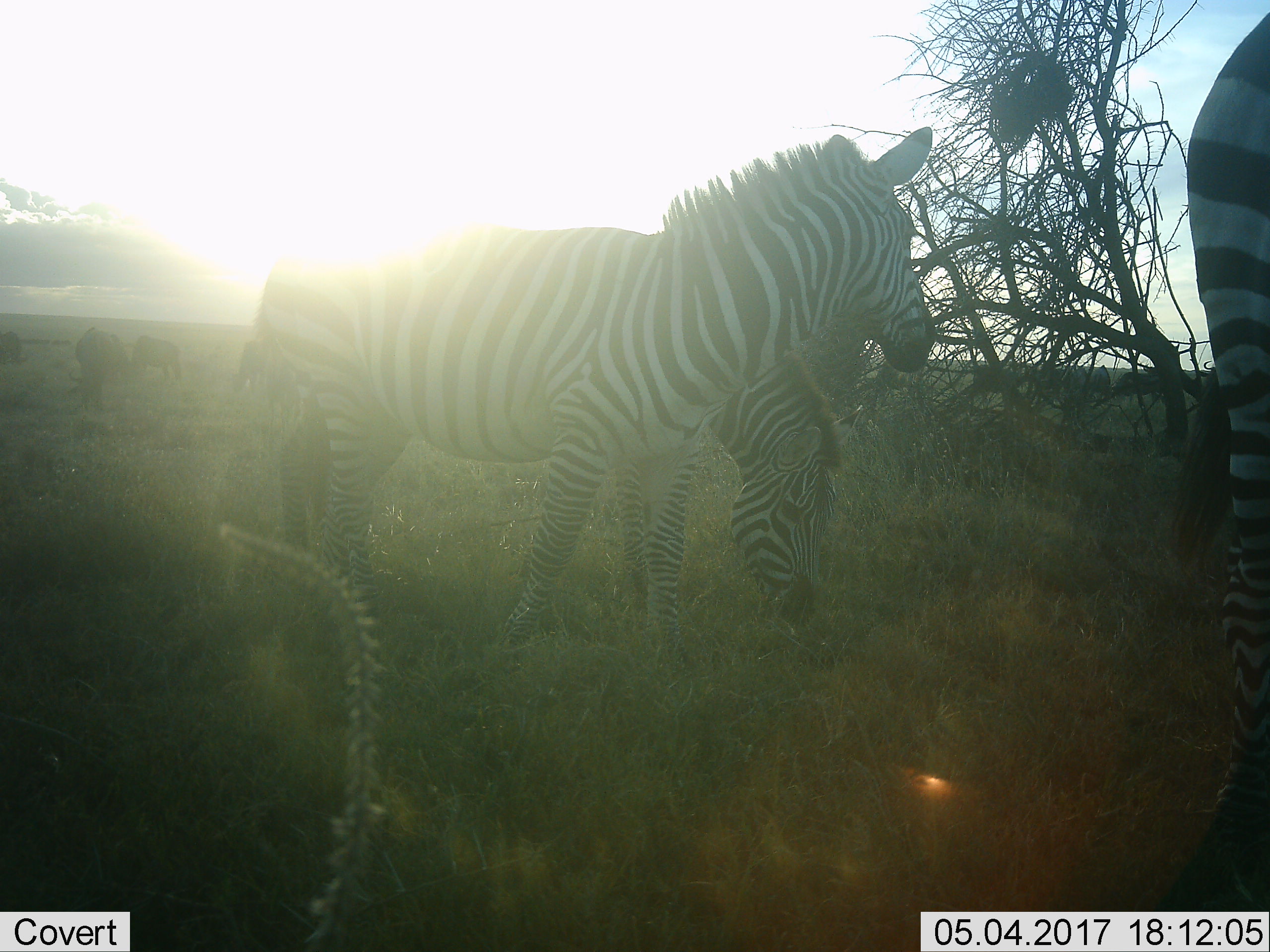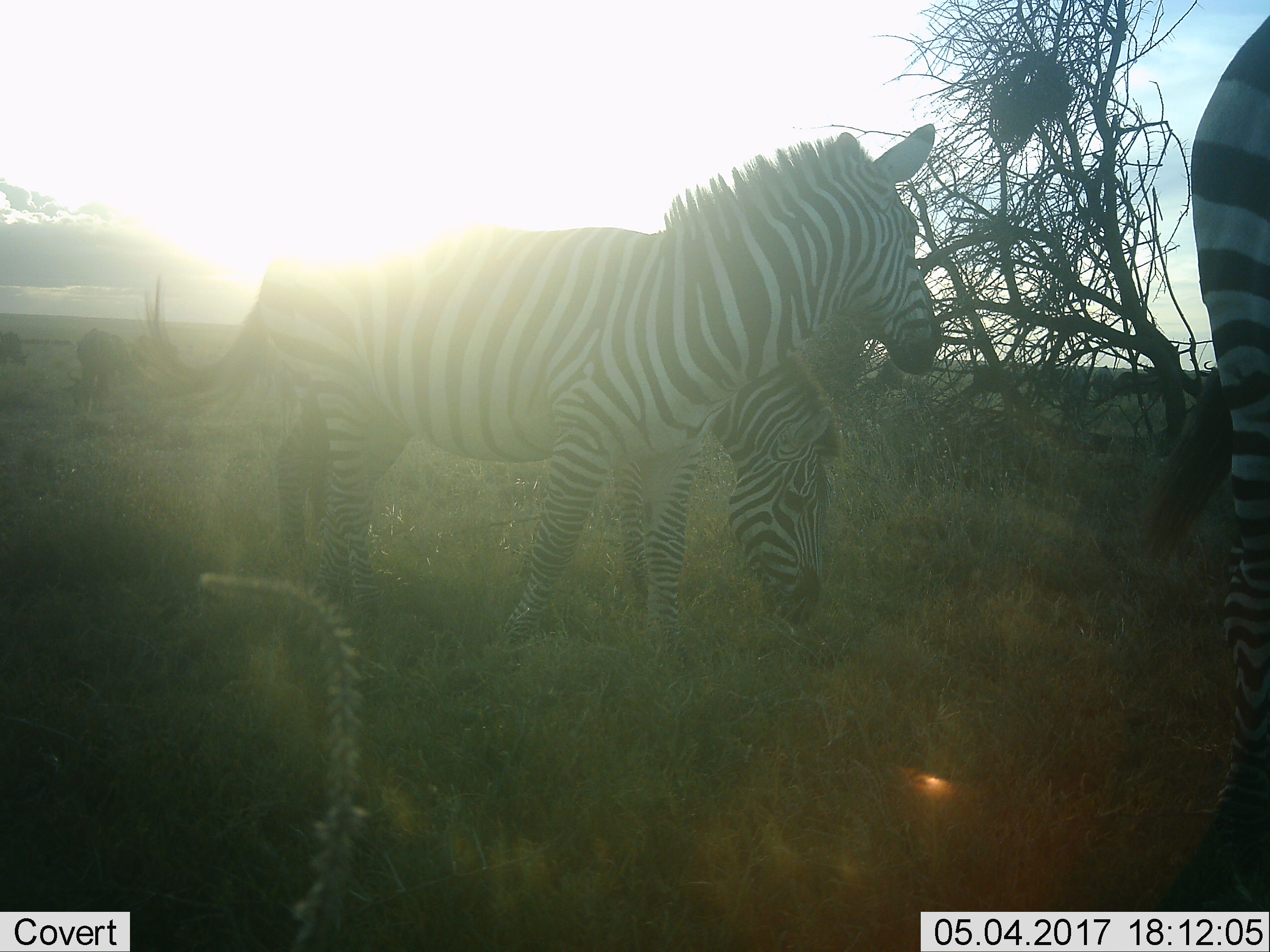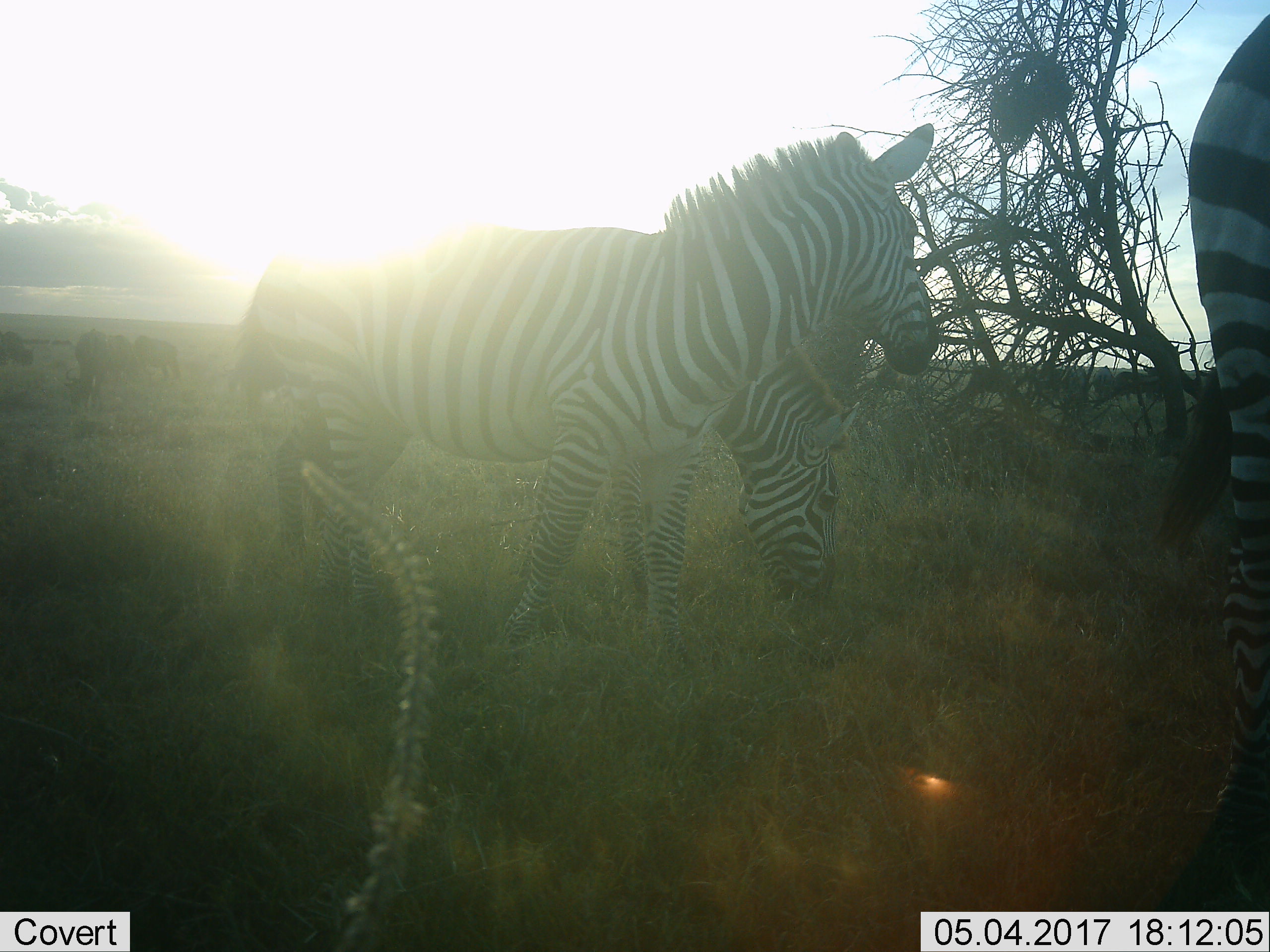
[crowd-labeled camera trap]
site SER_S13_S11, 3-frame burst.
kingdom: Animalia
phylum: Chordata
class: Mammalia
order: Perissodactyla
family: Equidae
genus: Equus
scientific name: Equus quagga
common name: plains zebra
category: zebraplains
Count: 3.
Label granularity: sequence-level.